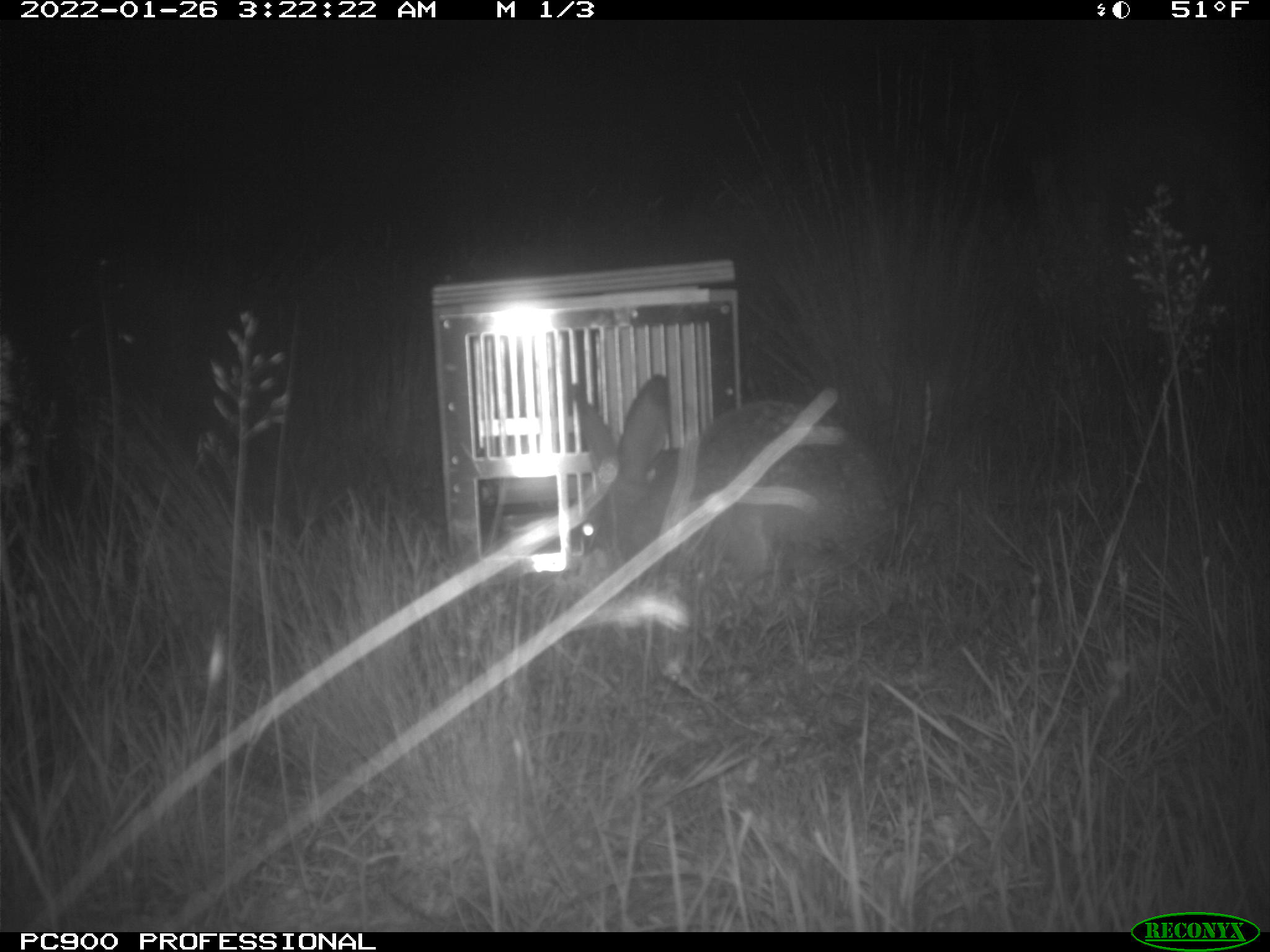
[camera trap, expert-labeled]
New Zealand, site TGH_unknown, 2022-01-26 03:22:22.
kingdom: Animalia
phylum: Chordata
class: Mammalia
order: Lagomorpha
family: Leporidae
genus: Lepus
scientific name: Lepus europaeus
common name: brown hare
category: hare